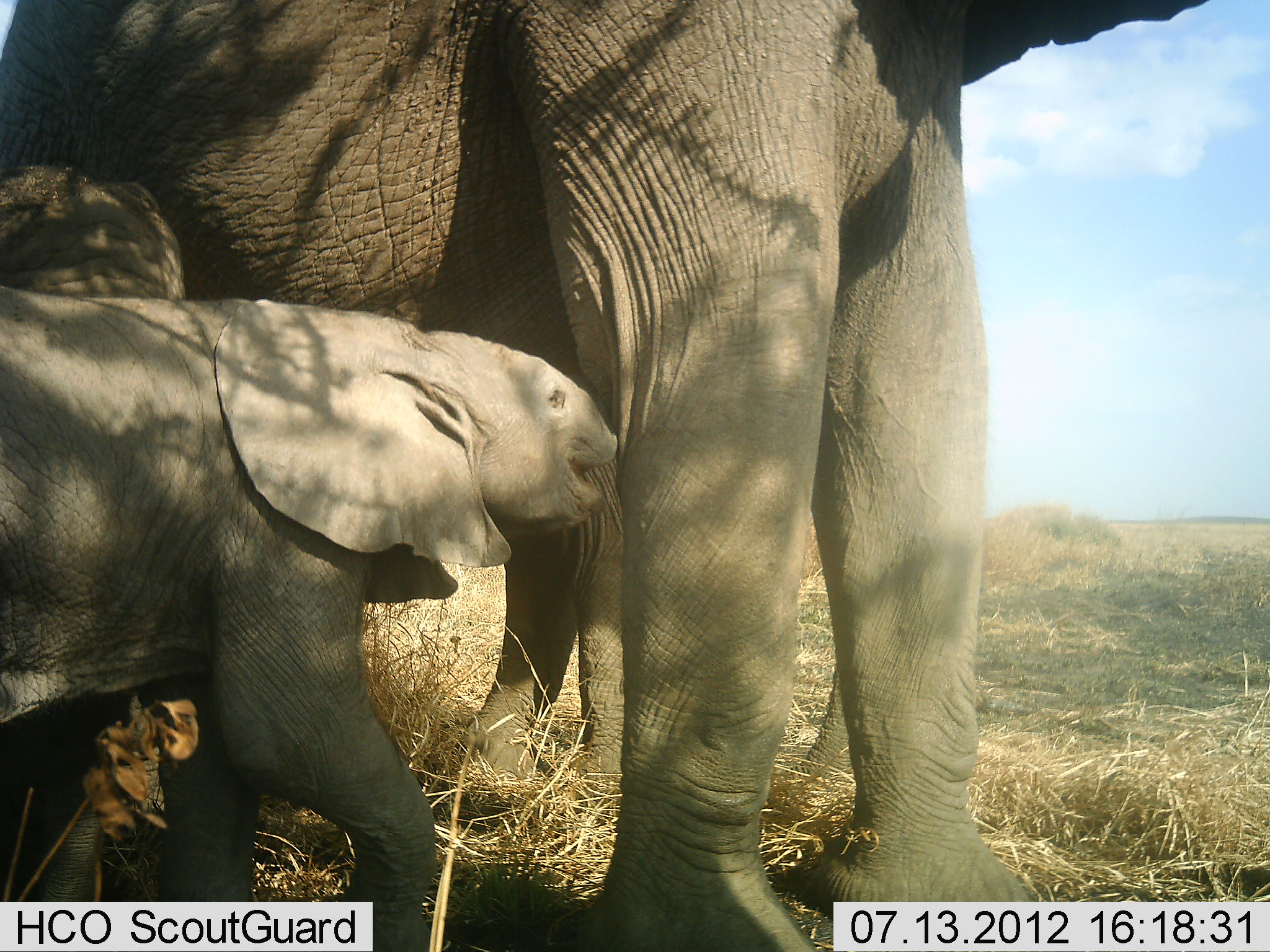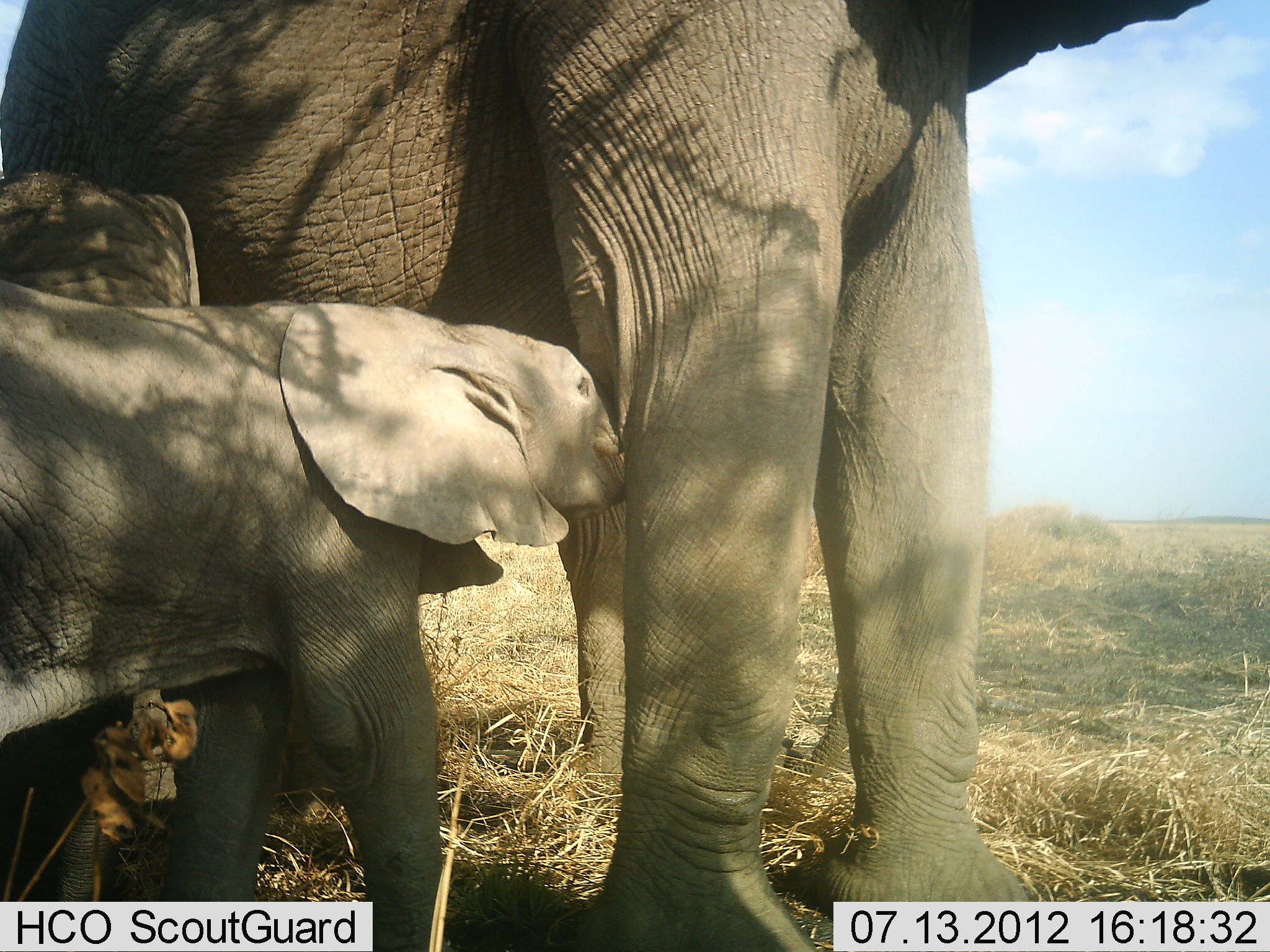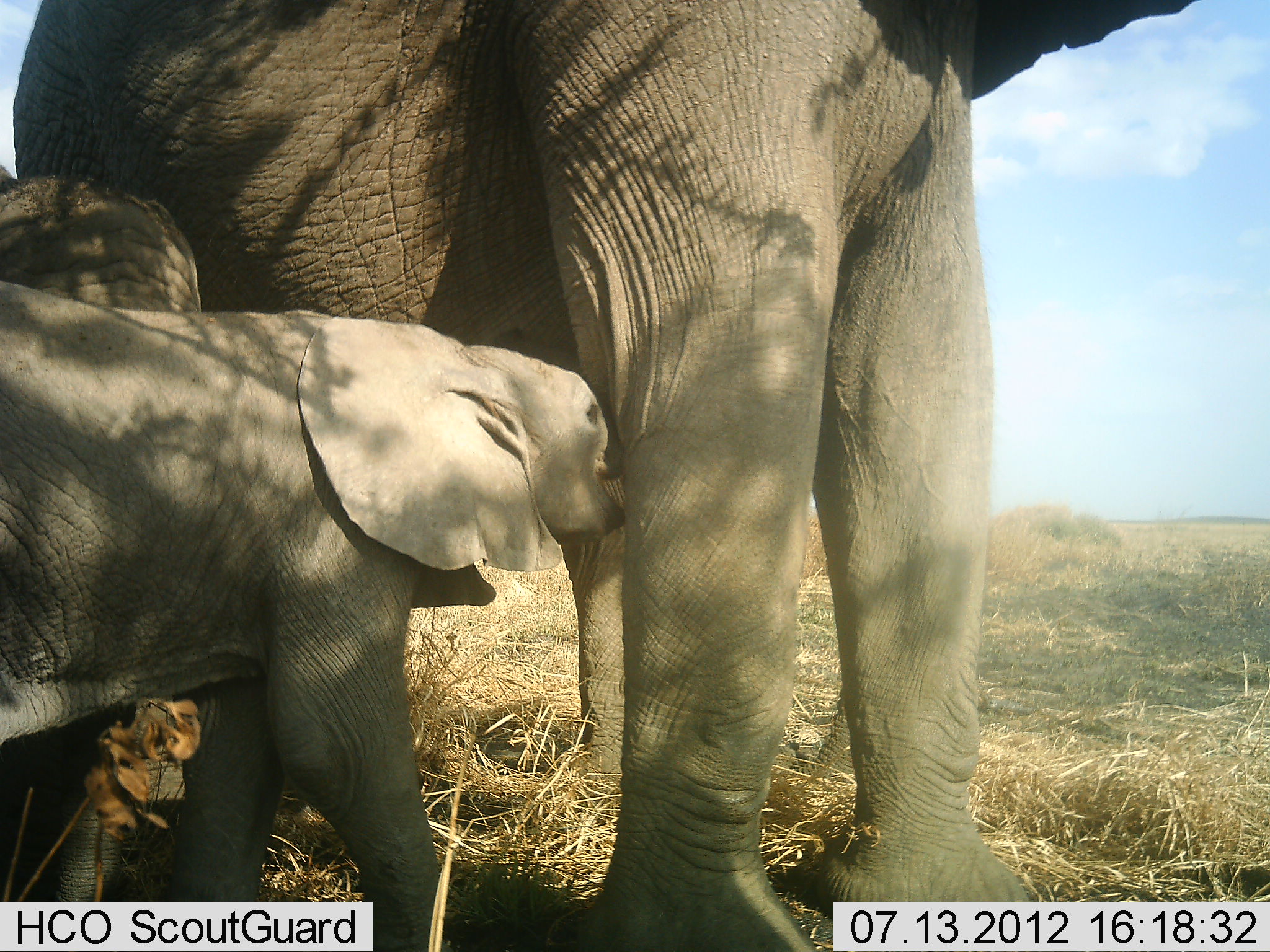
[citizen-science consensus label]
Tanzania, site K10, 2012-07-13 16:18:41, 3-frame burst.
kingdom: Animalia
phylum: Chordata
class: Mammalia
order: Proboscidea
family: Elephantidae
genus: Loxodonta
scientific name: Loxodonta africana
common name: african bush elephant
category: elephant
Elephant (african bush elephant) (Loxodonta africana), count 3. Behavior (volunteer vote fractions): standing 80%, resting 0%, moving 0%, interacting 20%. Young present (vote fraction): 70%. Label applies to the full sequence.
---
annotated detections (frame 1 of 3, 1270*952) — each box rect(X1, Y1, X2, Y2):
animal: rect(1, 1, 1212, 952); rect(1, 288, 619, 952)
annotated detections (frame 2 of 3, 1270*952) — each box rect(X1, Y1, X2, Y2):
animal: rect(1, 1, 1211, 952); rect(0, 280, 628, 952)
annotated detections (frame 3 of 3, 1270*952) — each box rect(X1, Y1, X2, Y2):
animal: rect(0, 1, 1211, 952); rect(0, 280, 628, 952)